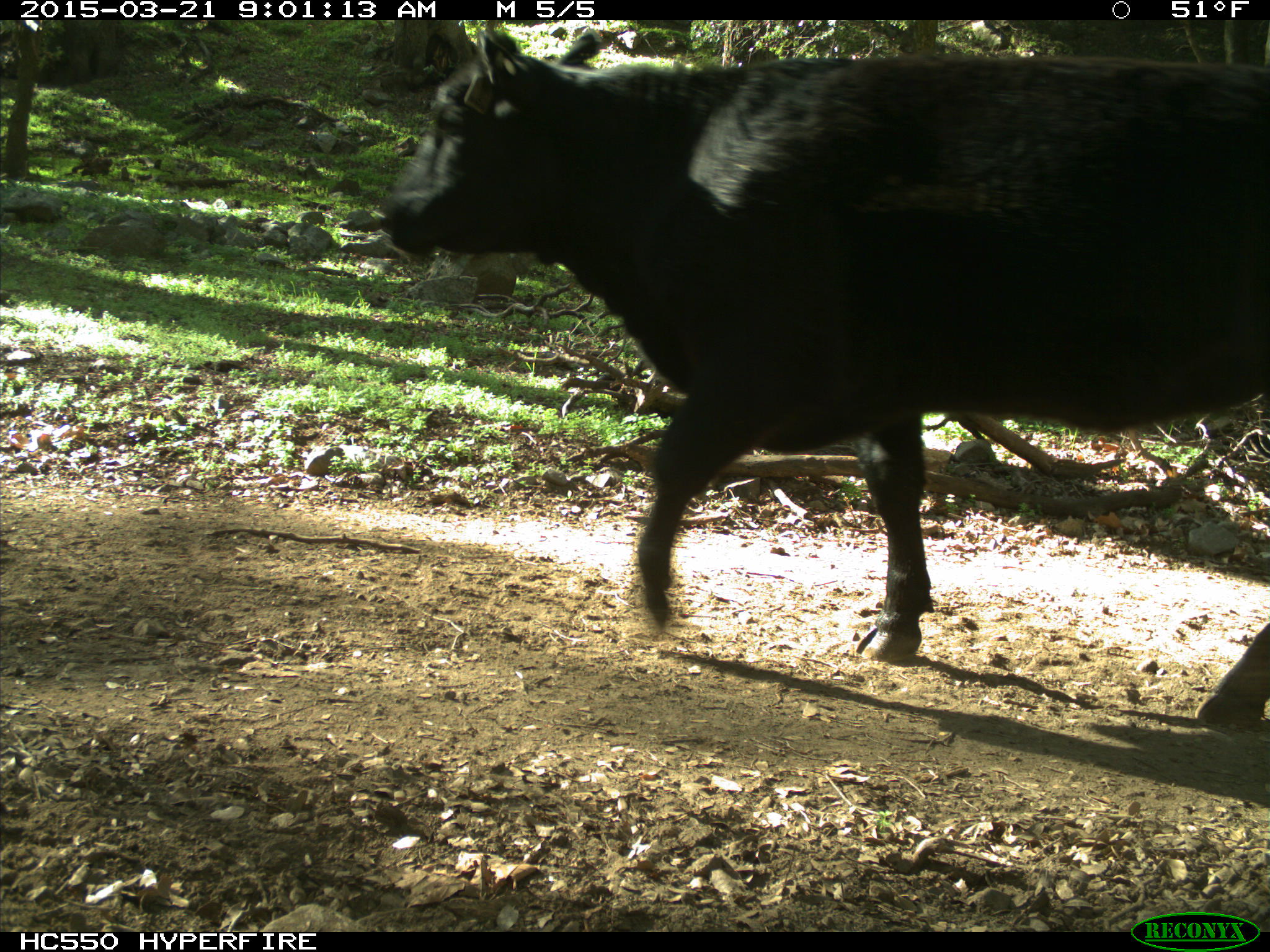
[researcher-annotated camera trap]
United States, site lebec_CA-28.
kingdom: Animalia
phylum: Chordata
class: Mammalia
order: Artiodactyla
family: Bovidae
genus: Bos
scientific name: Bos taurus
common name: domestic cow